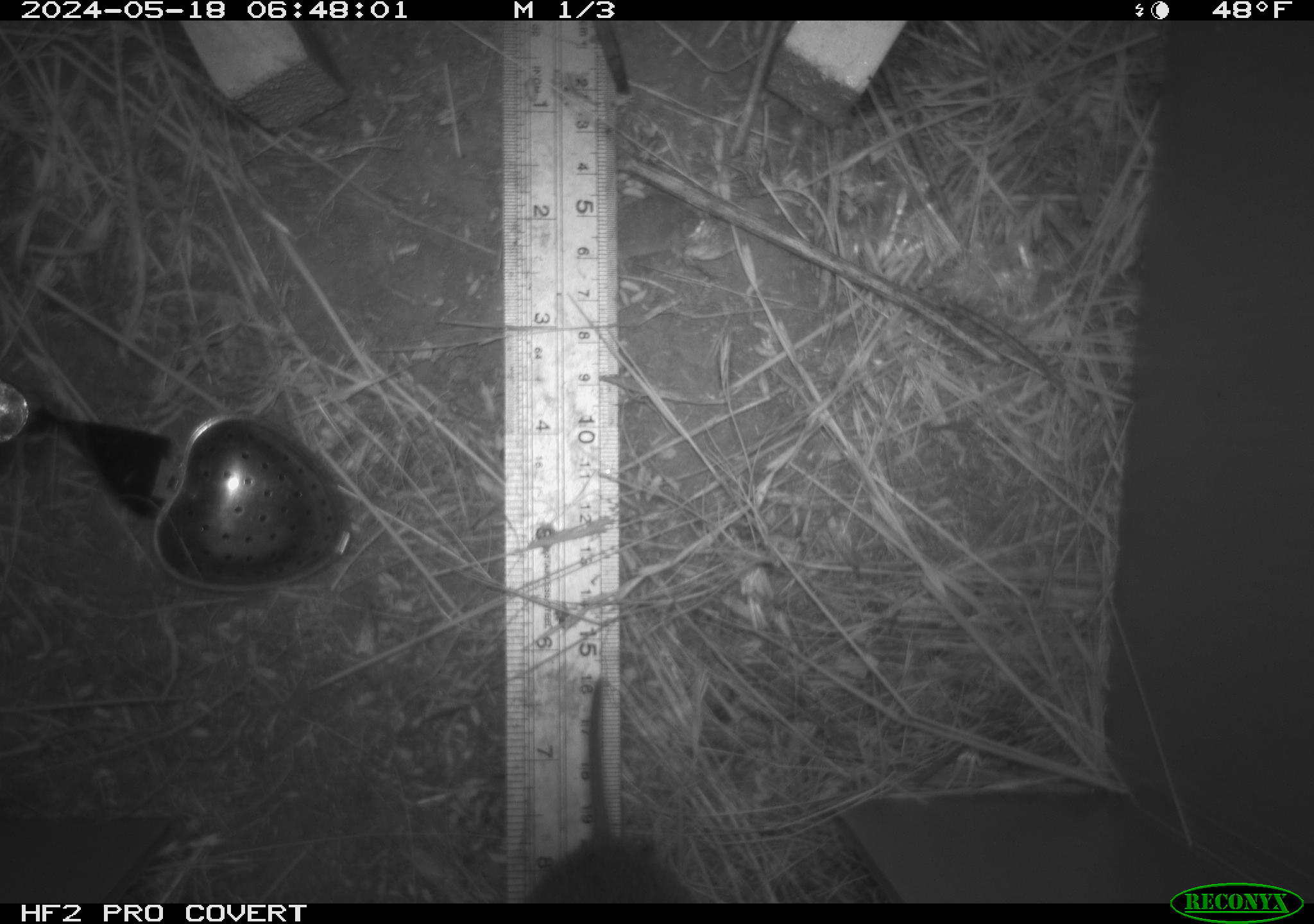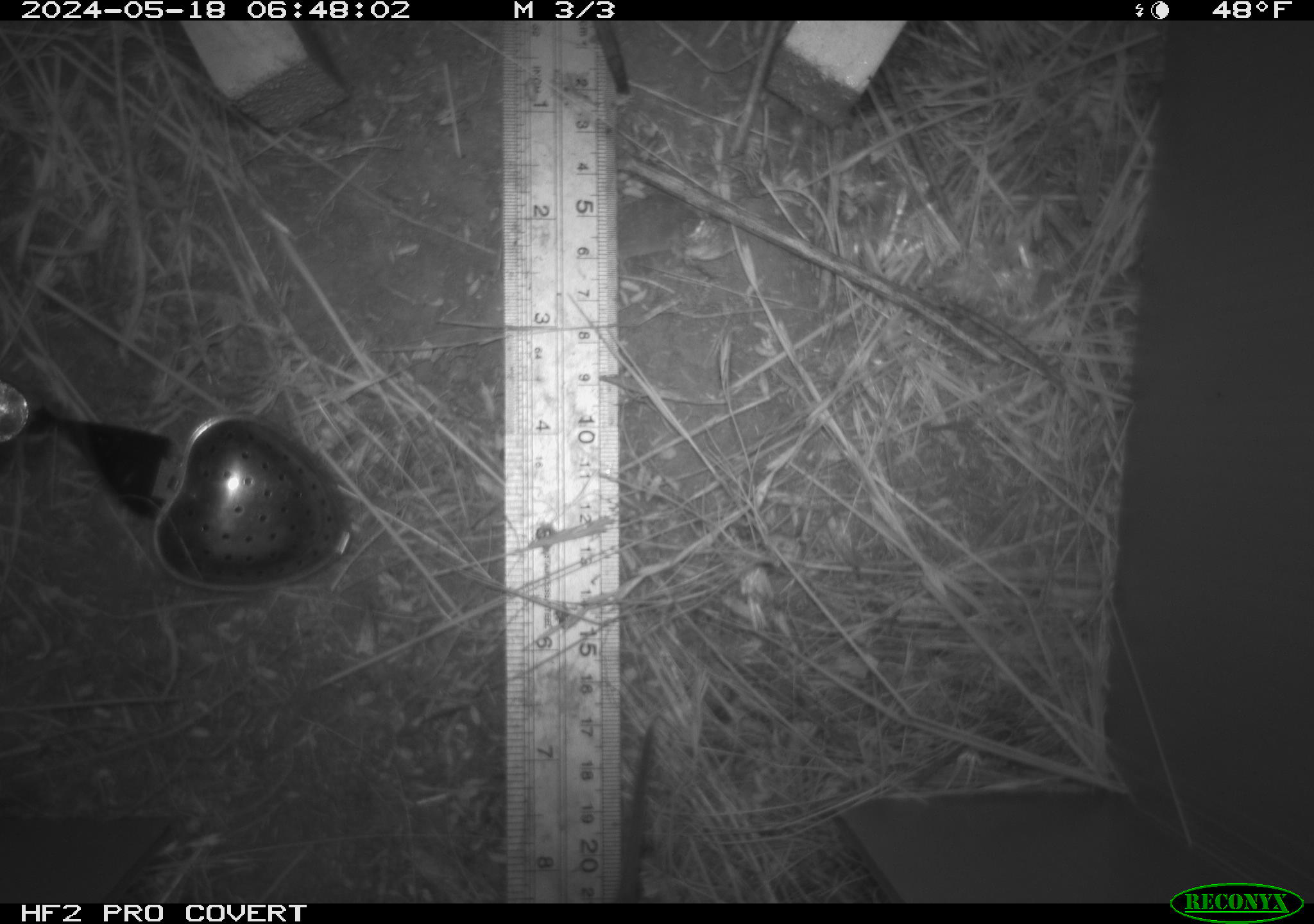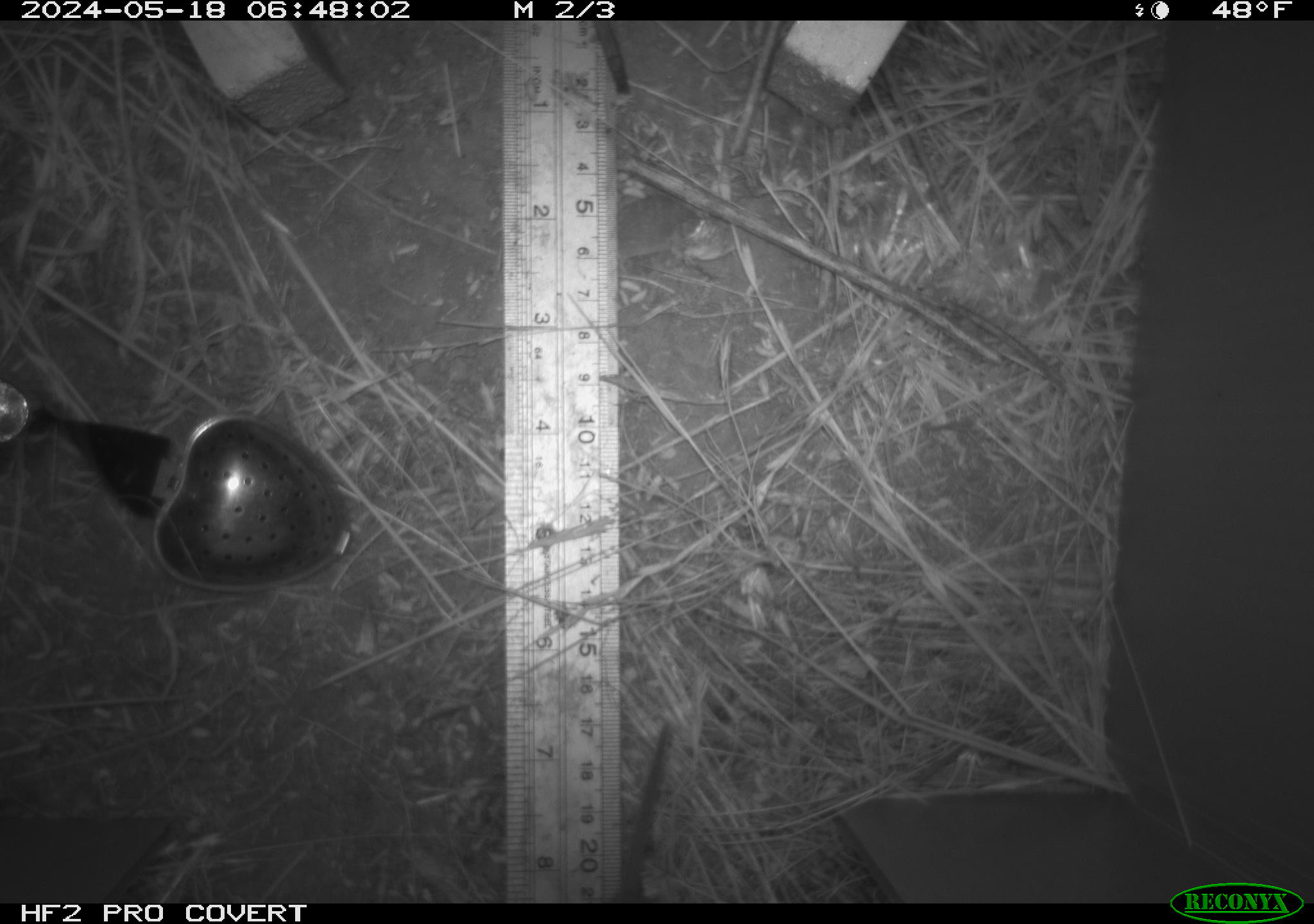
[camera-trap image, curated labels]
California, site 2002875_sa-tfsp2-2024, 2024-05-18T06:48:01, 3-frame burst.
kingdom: Animalia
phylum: Chordata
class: Mammalia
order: Rodentia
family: Cricetidae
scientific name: Arvicolinae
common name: voles, lemmings, and muskrats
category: arvicolinae subfamily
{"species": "arvicolinae subfamily (voles, lemmings, and muskrats) (Arvicolinae)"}